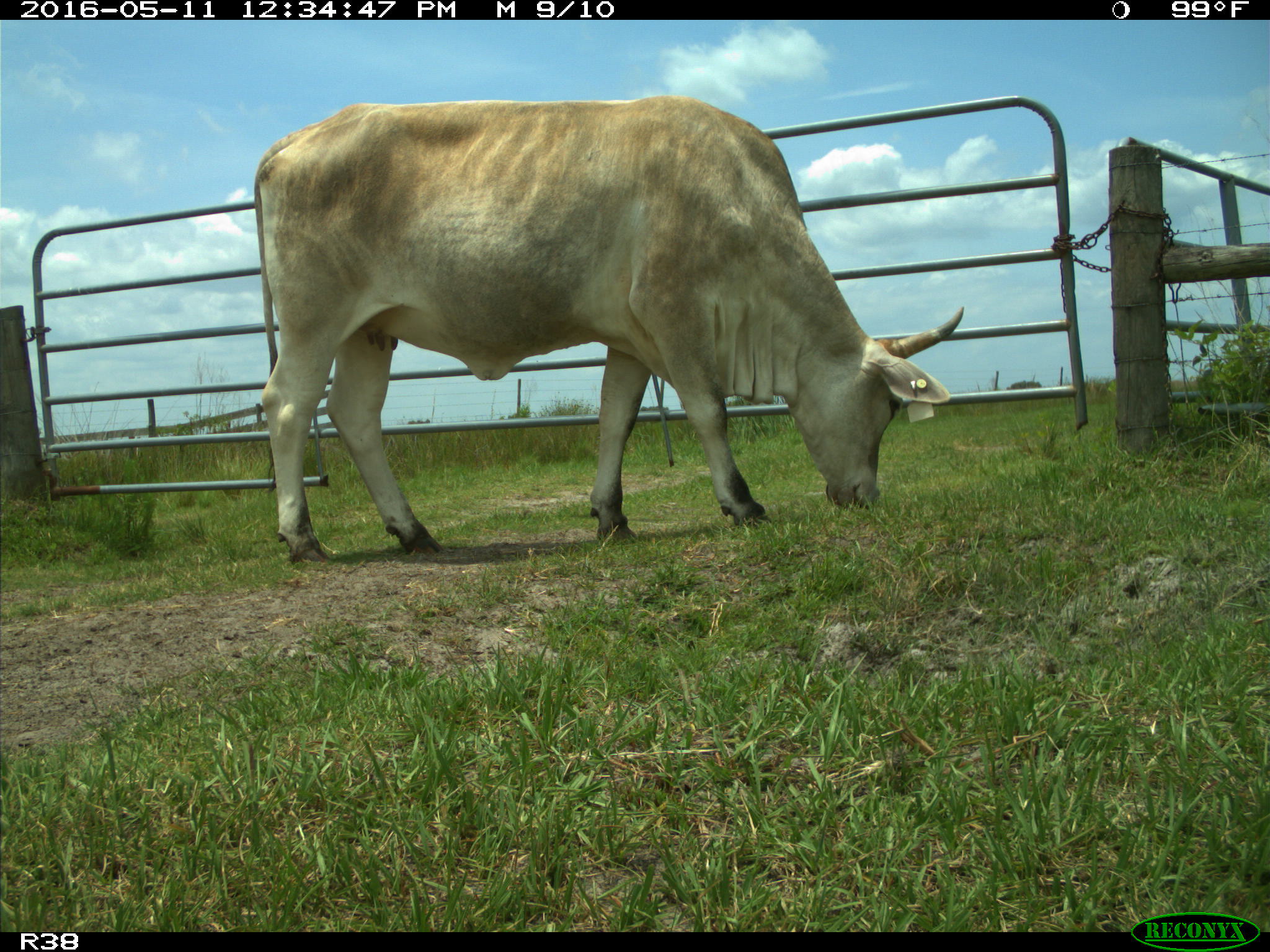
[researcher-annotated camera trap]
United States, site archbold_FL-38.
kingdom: Animalia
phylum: Chordata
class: Mammalia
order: Artiodactyla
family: Bovidae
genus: Bos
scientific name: Bos taurus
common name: domestic cow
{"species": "Bos taurus (domestic cow)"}